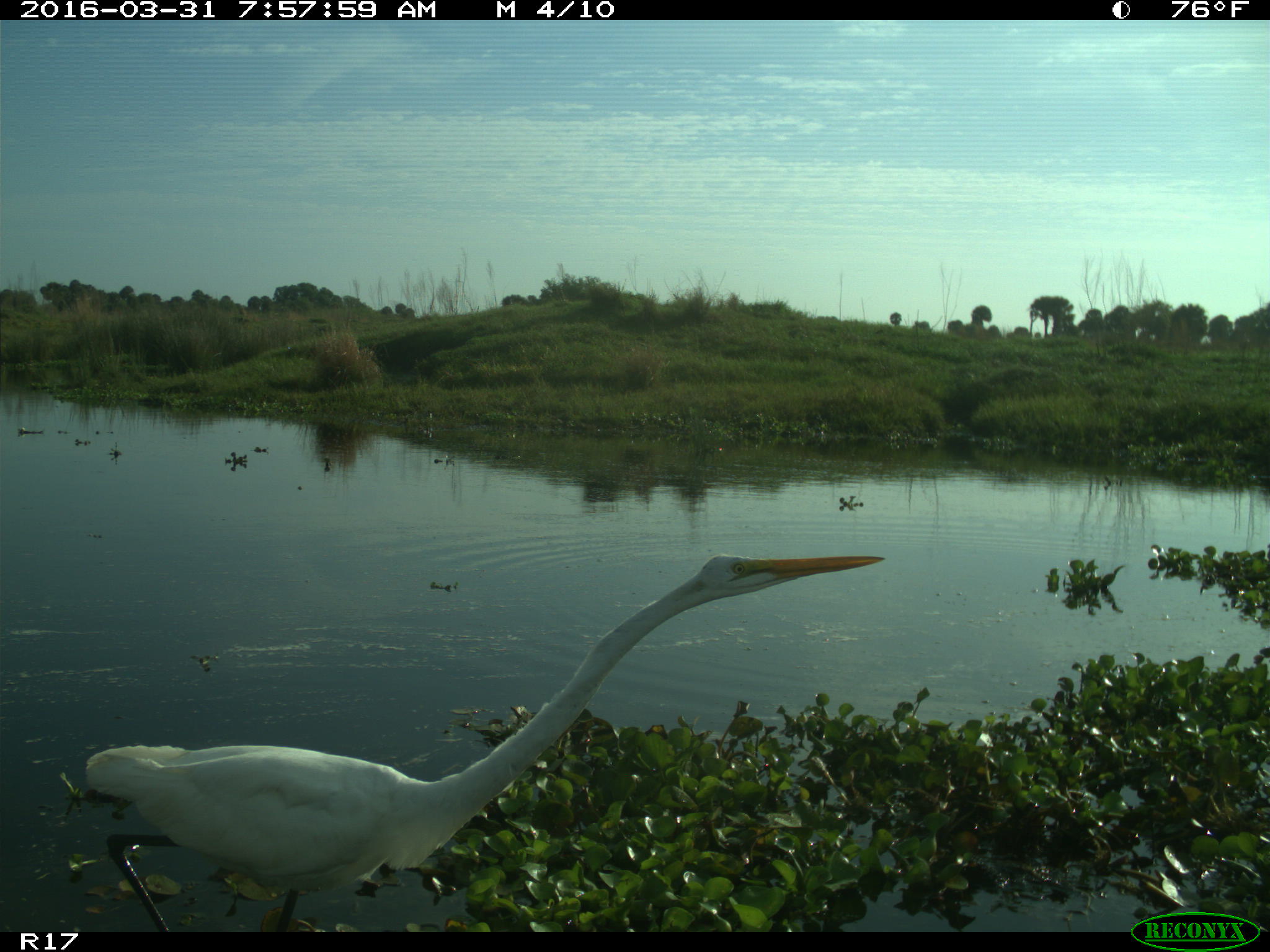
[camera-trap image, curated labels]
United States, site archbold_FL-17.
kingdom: Animalia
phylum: Chordata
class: Aves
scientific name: Aves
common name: birds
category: unidentified bird